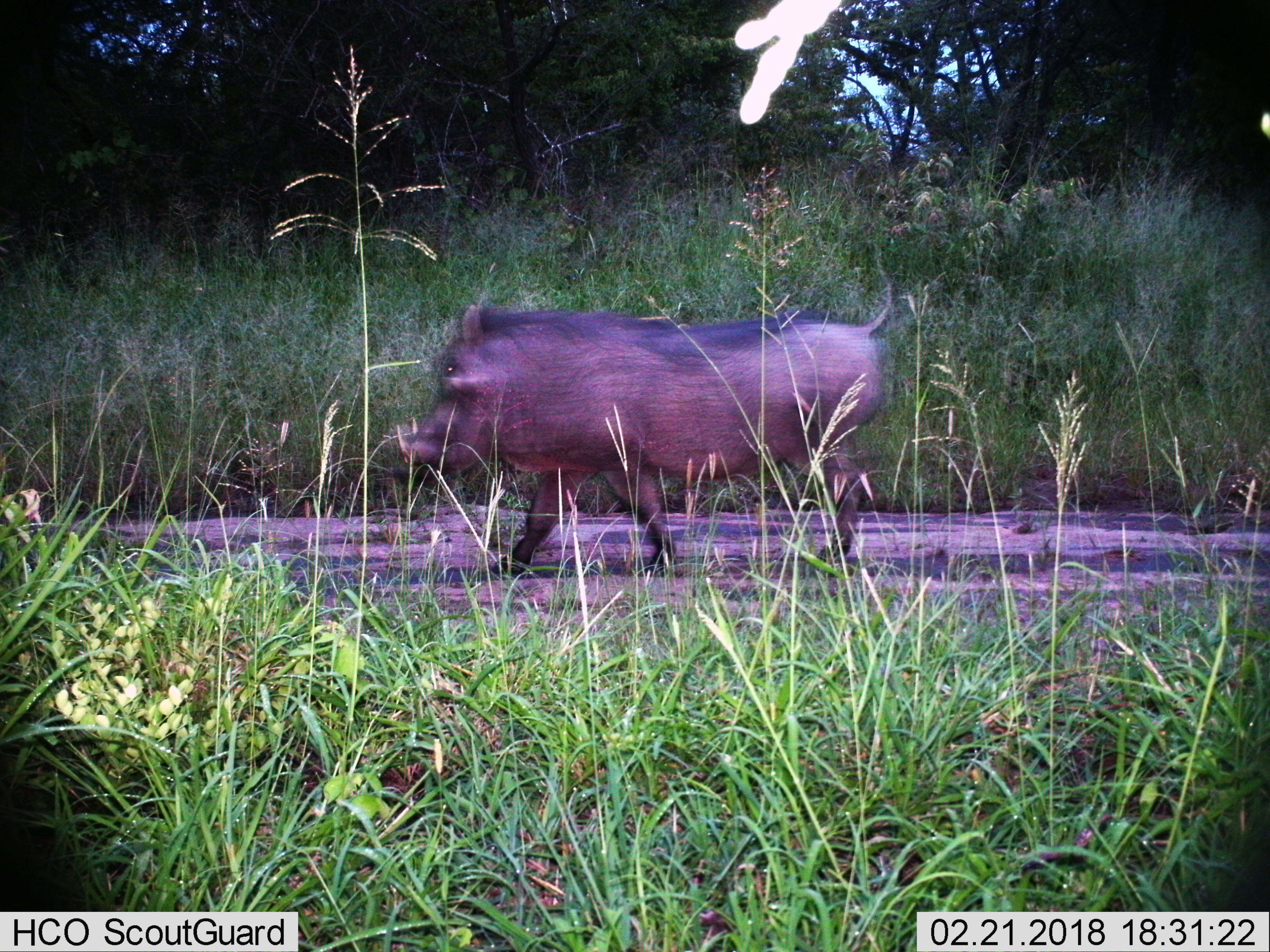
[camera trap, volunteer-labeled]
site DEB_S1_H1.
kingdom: Animalia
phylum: Chordata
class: Mammalia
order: Artiodactyla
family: Suidae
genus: Phacochoerus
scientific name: Phacochoerus africanus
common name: warthog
Warthog (Phacochoerus africanus), count 1. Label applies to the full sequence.